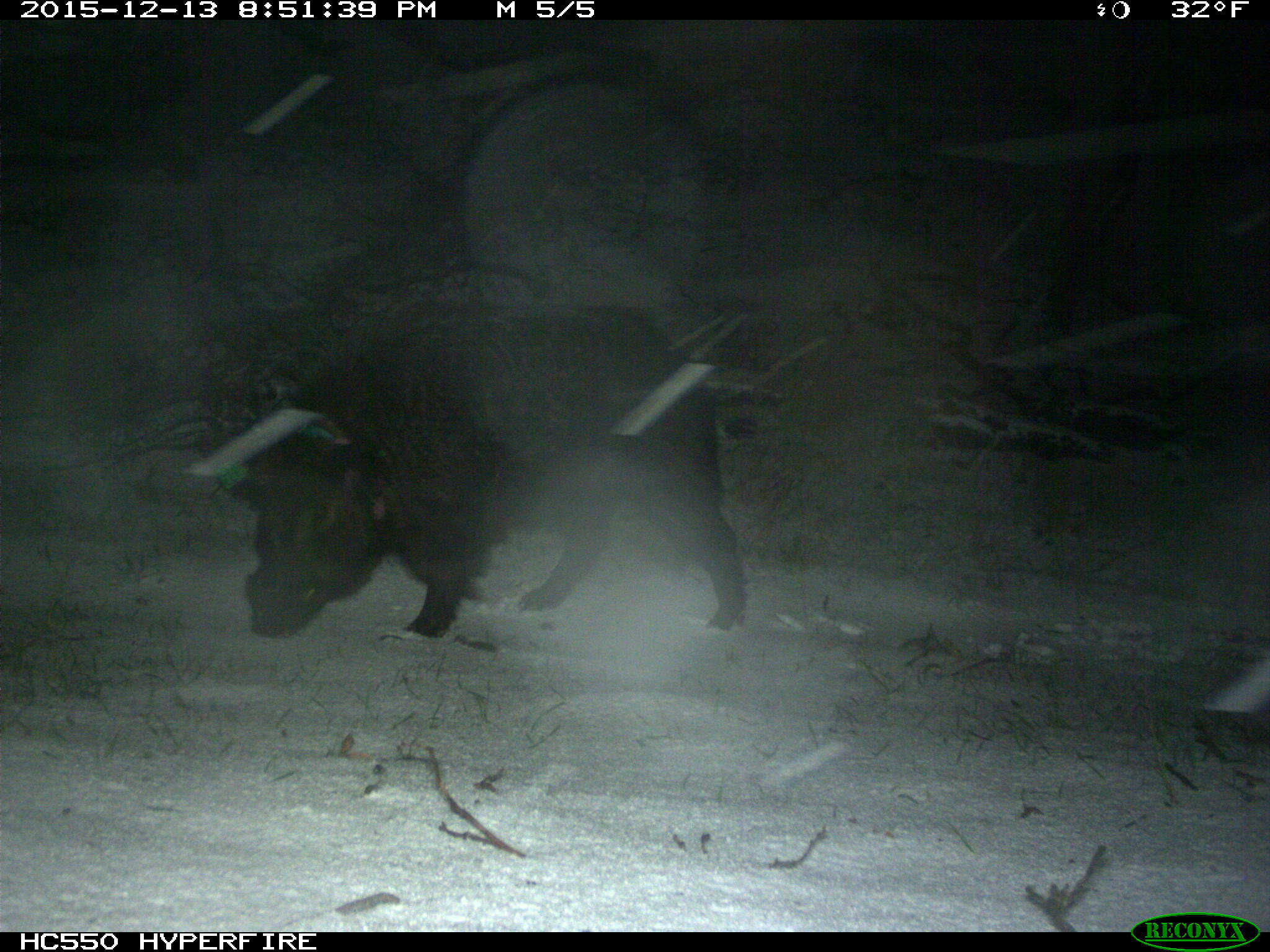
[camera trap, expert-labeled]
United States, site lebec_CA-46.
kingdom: Animalia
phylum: Chordata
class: Mammalia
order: Artiodactyla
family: Suidae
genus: Sus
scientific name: Sus scrofa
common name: wild boar